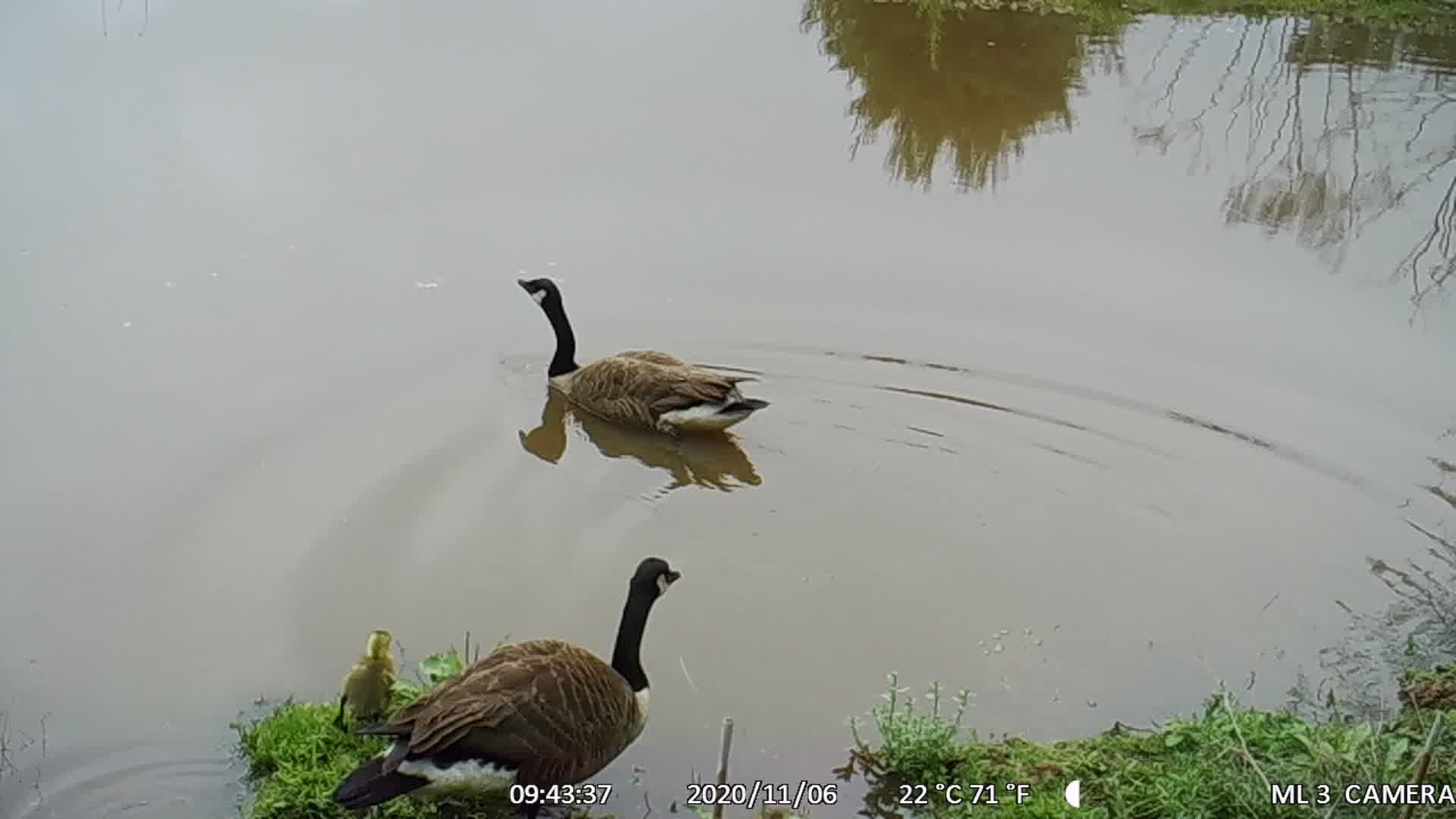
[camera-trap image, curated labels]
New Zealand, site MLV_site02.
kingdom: Animalia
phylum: Chordata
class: Aves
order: Anseriformes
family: Anatidae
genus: Branta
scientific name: Branta canadensis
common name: canada goose